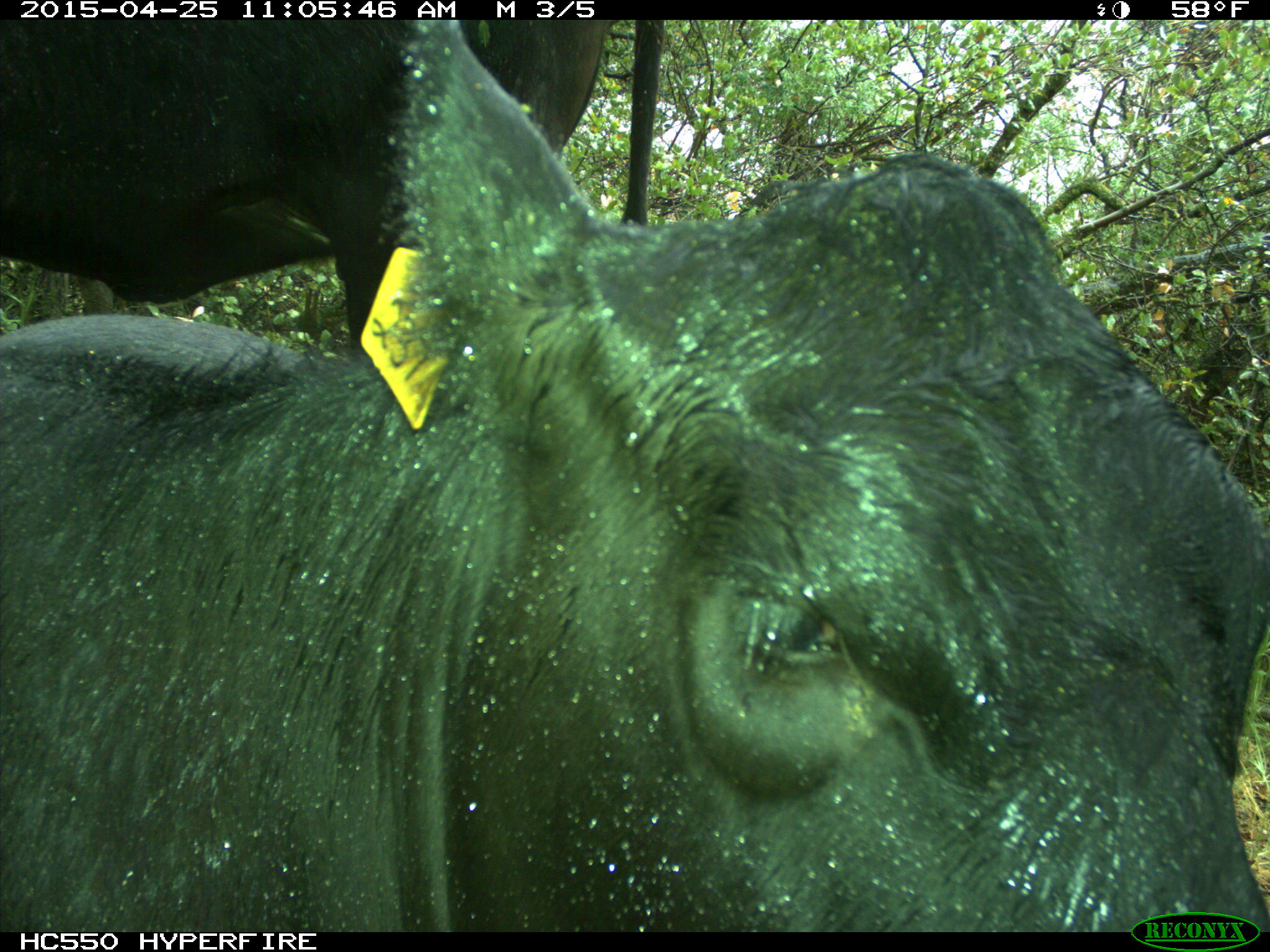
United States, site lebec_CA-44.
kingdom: Animalia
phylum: Chordata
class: Mammalia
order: Artiodactyla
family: Suidae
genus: Sus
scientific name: Sus scrofa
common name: wild boar